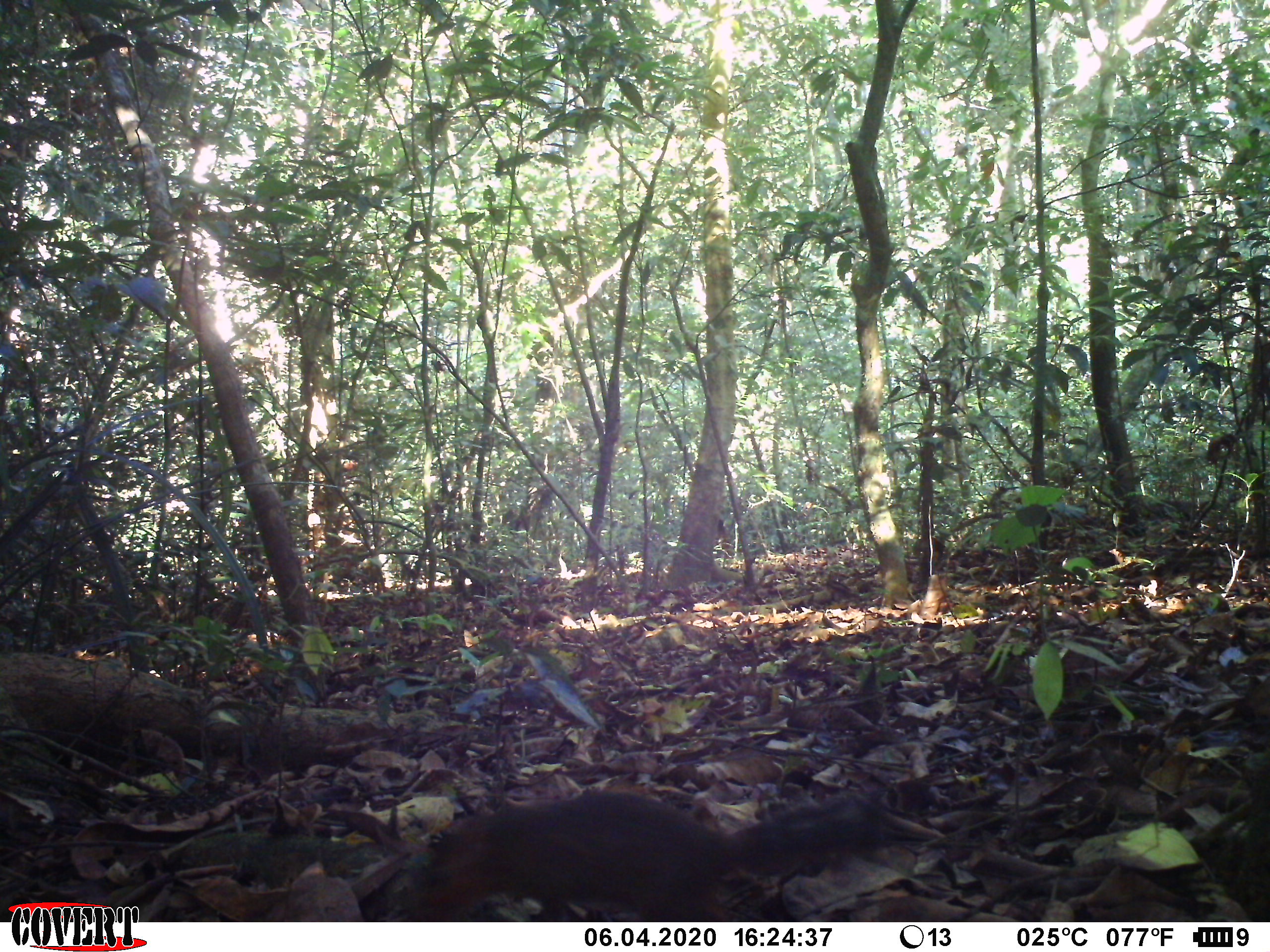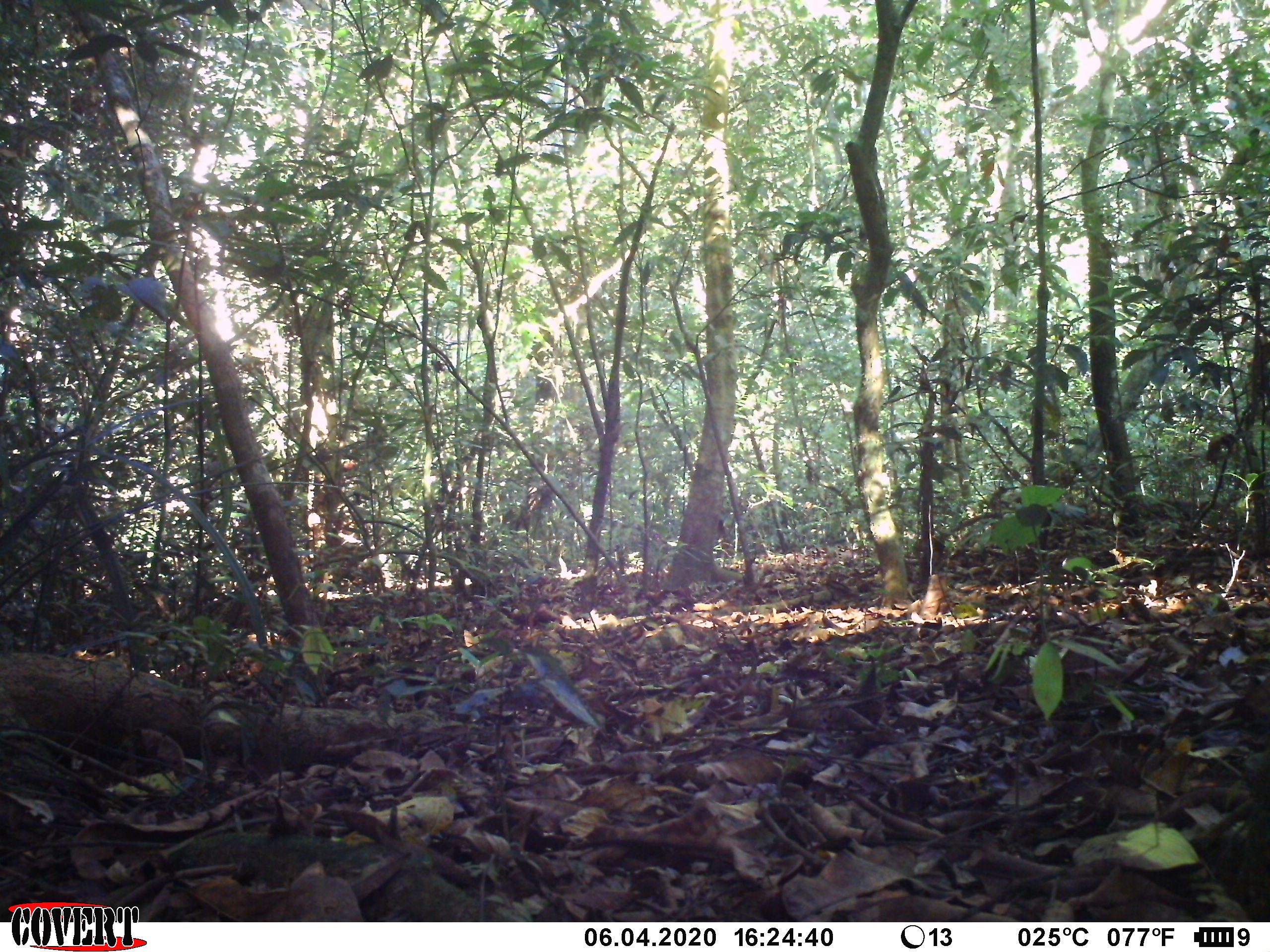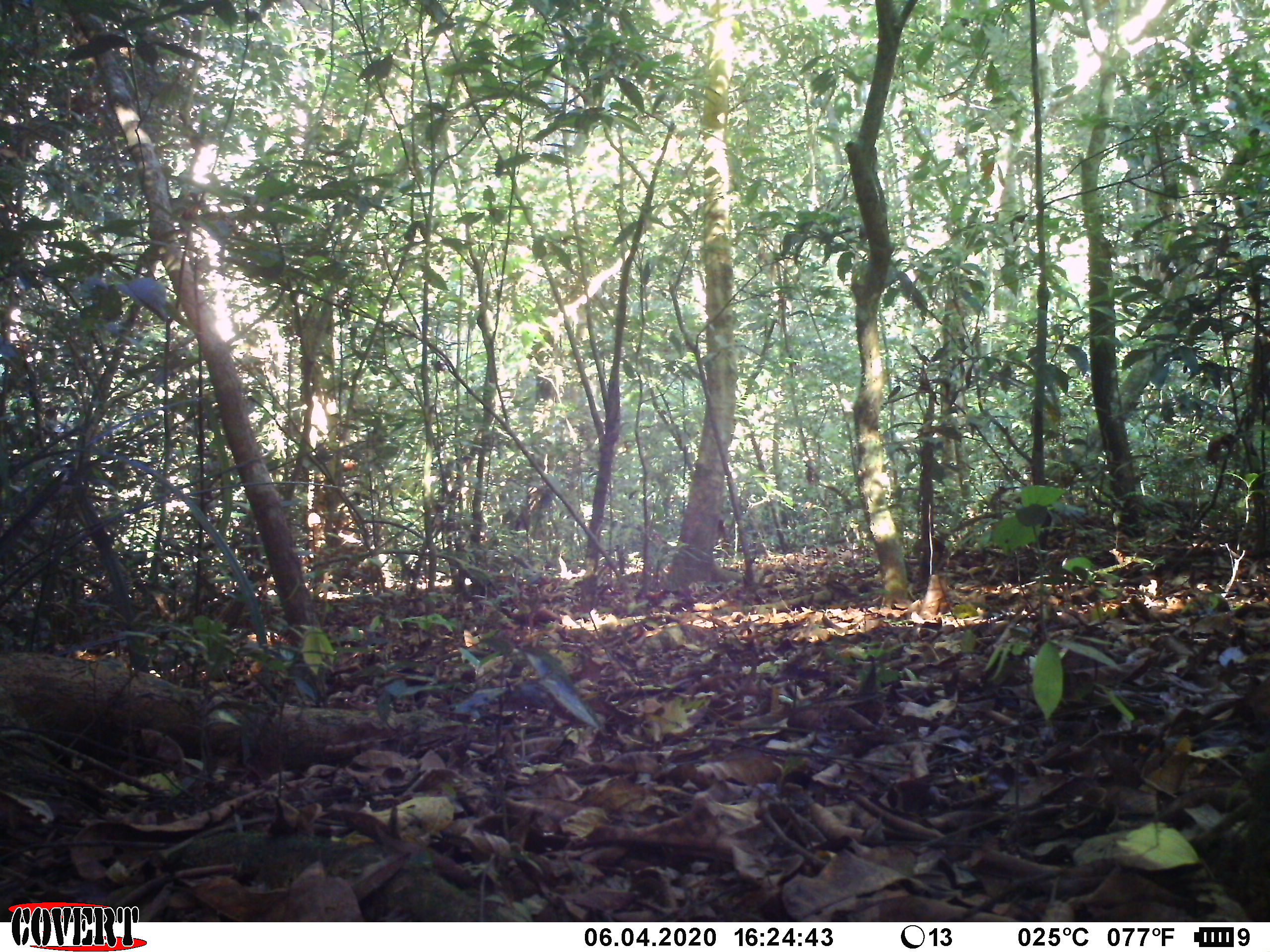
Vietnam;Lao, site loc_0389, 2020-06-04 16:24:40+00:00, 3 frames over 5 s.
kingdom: Animalia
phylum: Chordata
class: Mammalia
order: Rodentia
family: Sciuridae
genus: Dremomys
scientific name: Dremomys rufigenis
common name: red-cheeked squirrel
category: red cheeked squirrel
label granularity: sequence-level